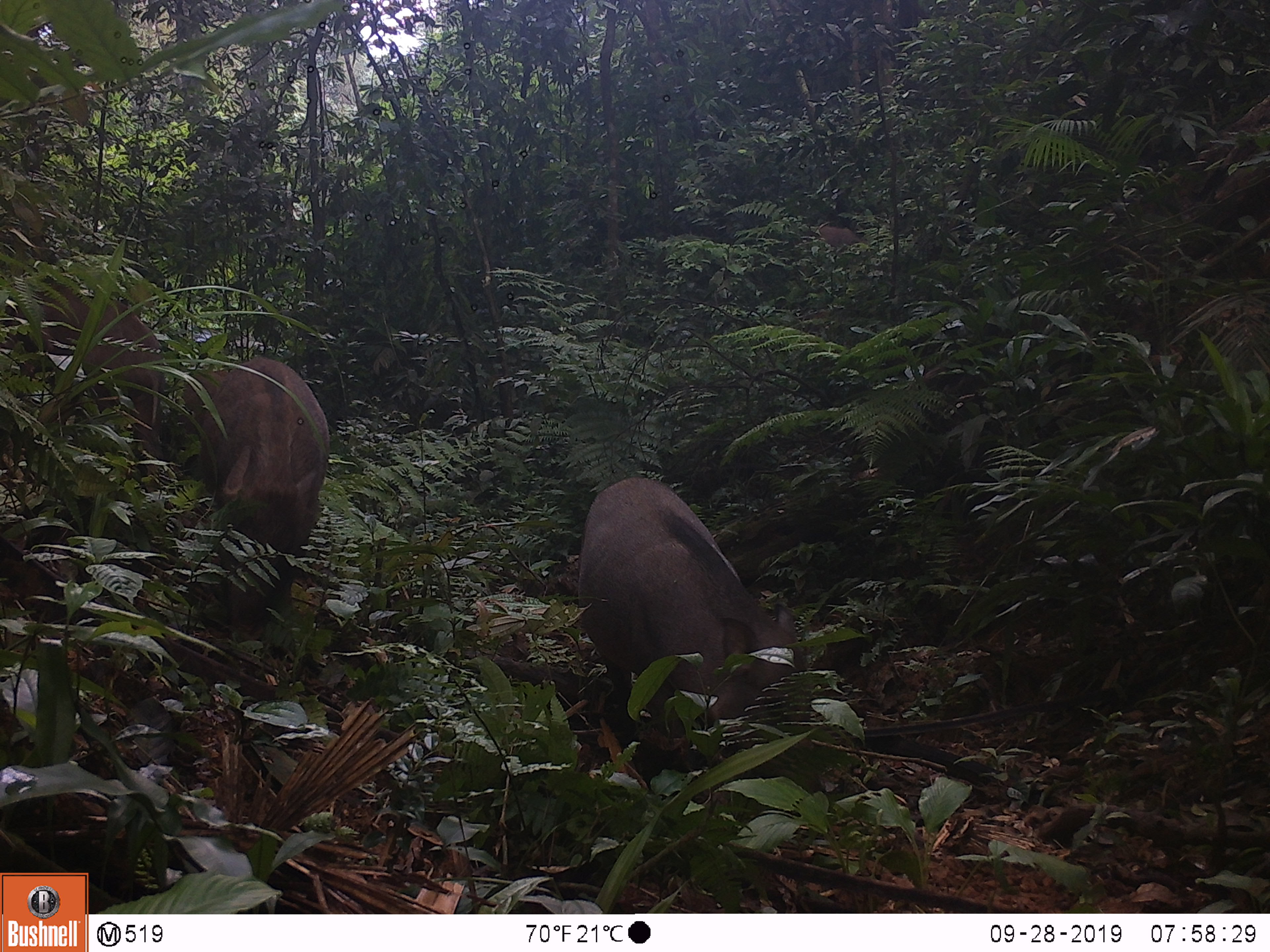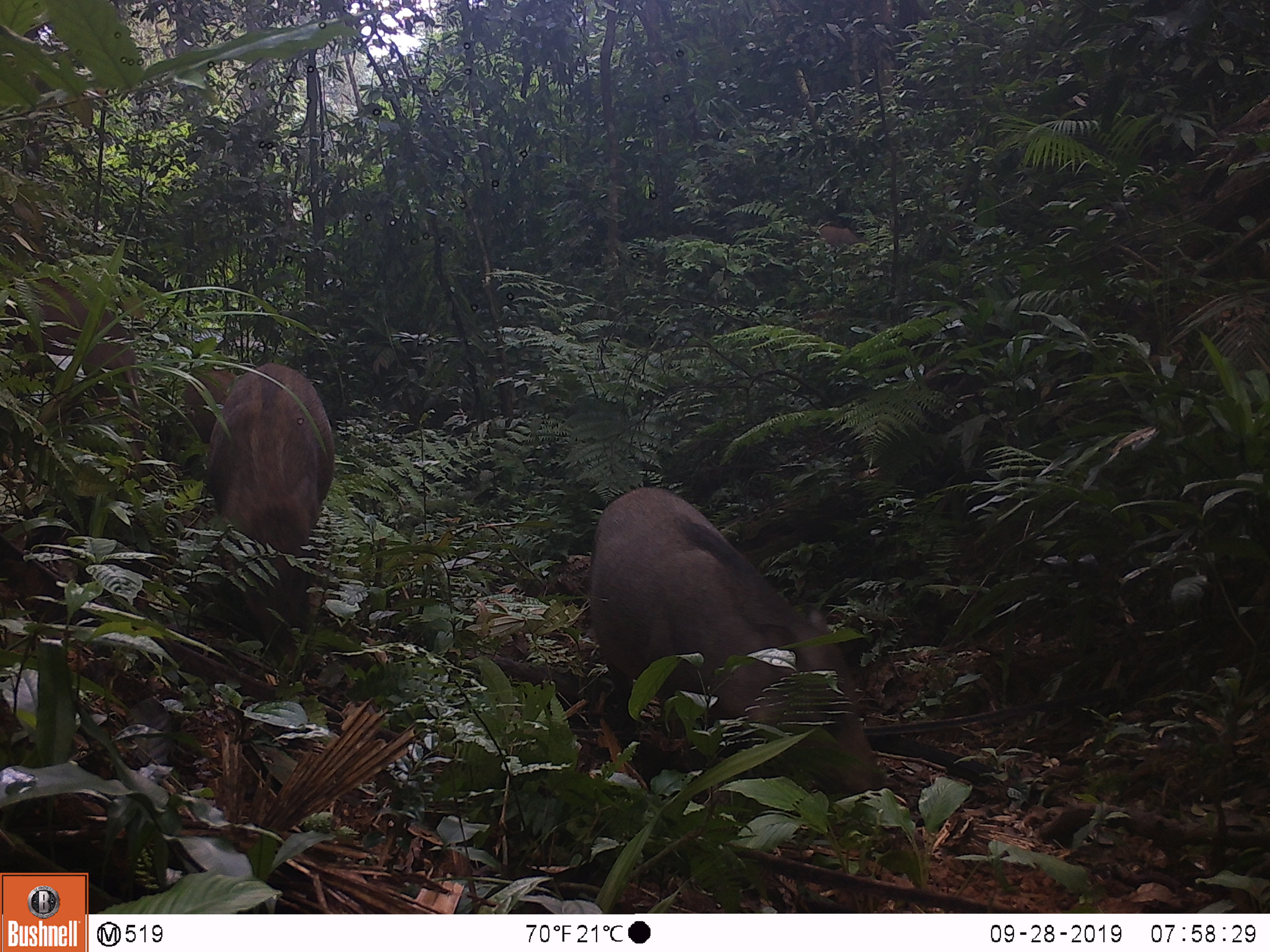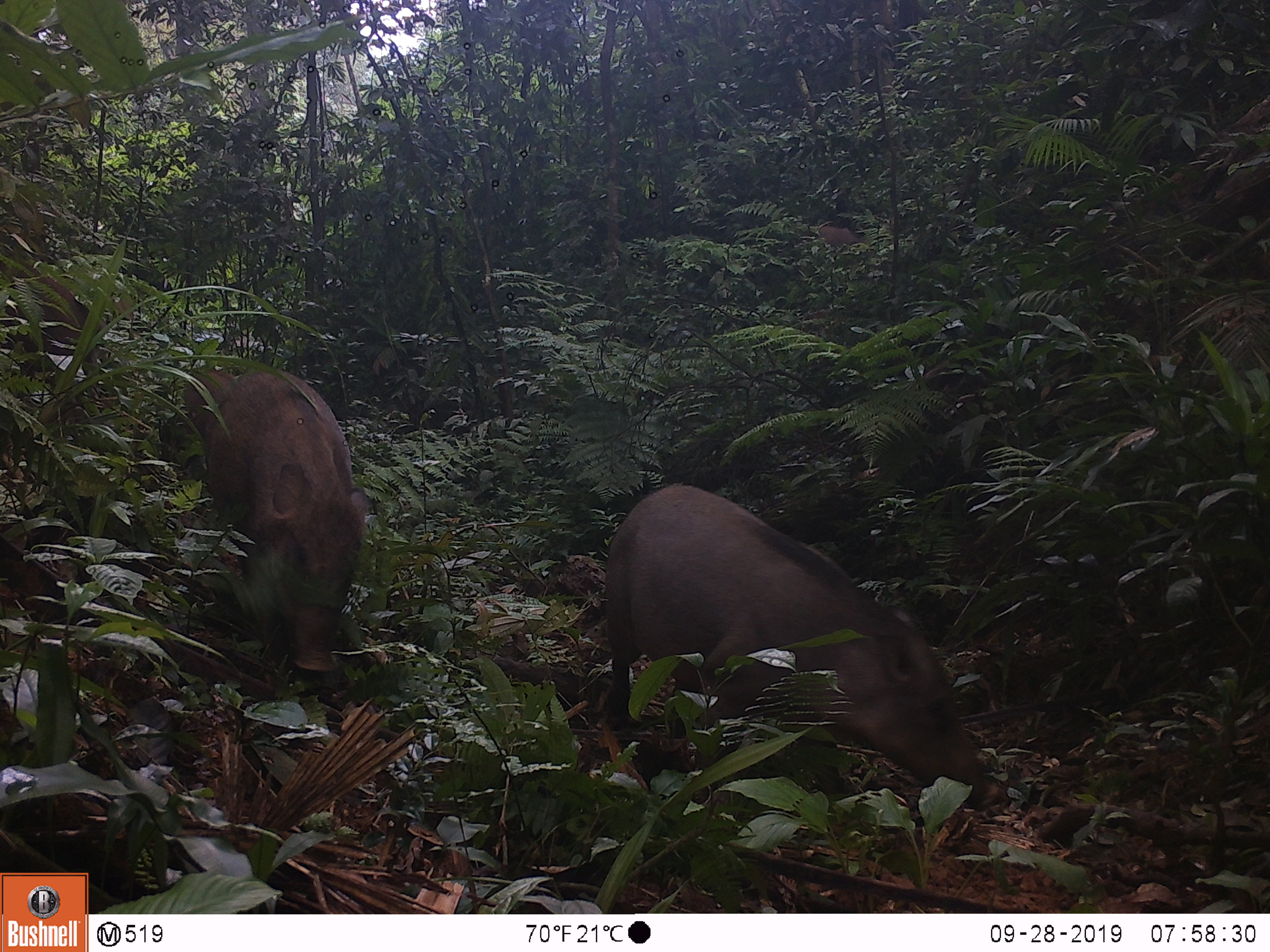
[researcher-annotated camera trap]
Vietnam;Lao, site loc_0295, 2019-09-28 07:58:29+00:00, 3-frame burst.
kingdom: Animalia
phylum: Chordata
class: Mammalia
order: Artiodactyla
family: Suidae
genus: Sus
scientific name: Sus scrofa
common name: eurasian wild pig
Eurasian wild pig (Sus scrofa). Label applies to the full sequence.